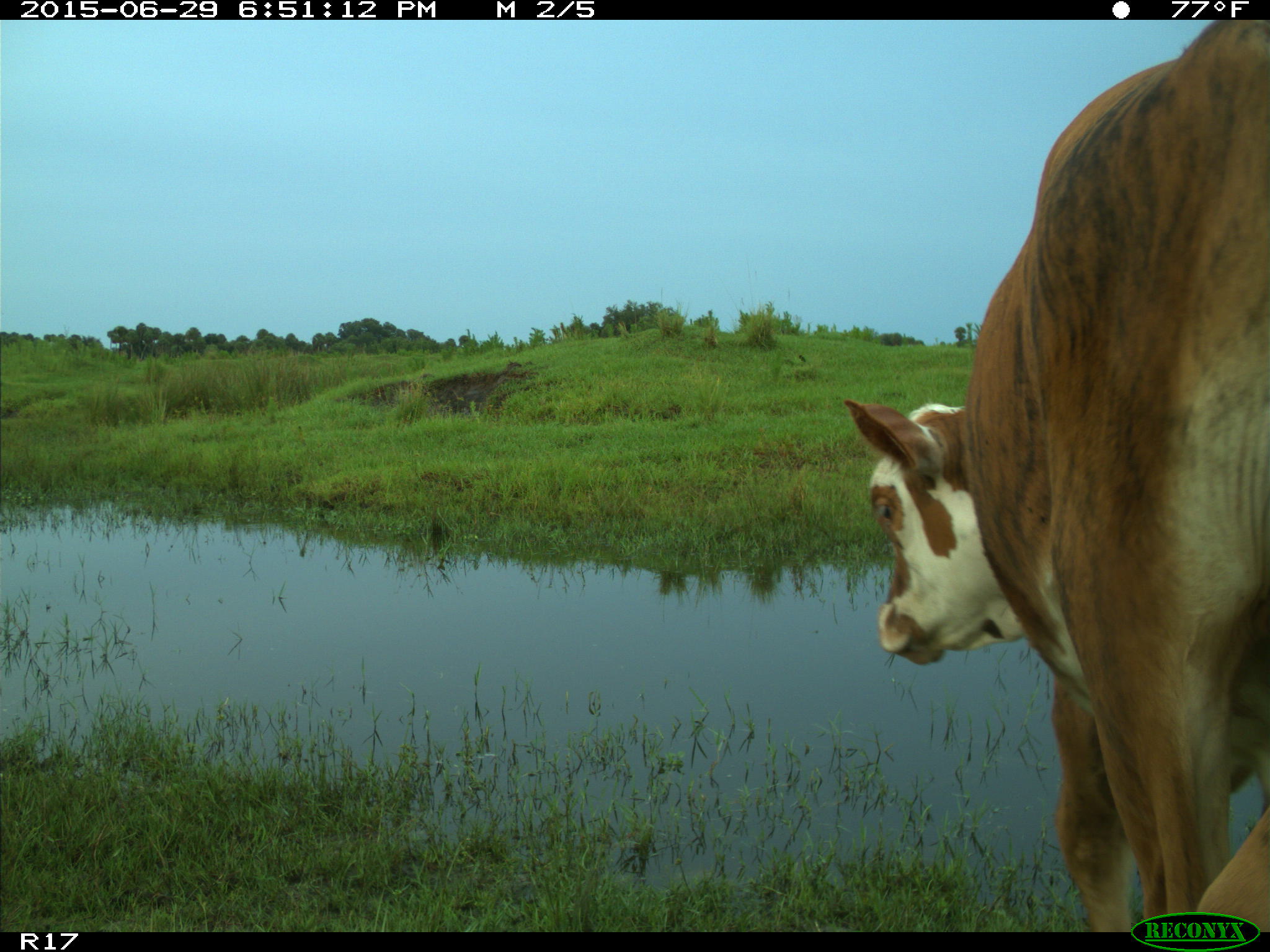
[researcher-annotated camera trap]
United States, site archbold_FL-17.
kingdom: Animalia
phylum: Chordata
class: Mammalia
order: Artiodactyla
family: Bovidae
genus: Bos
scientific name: Bos taurus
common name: domestic cow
Bos taurus (domestic cow).